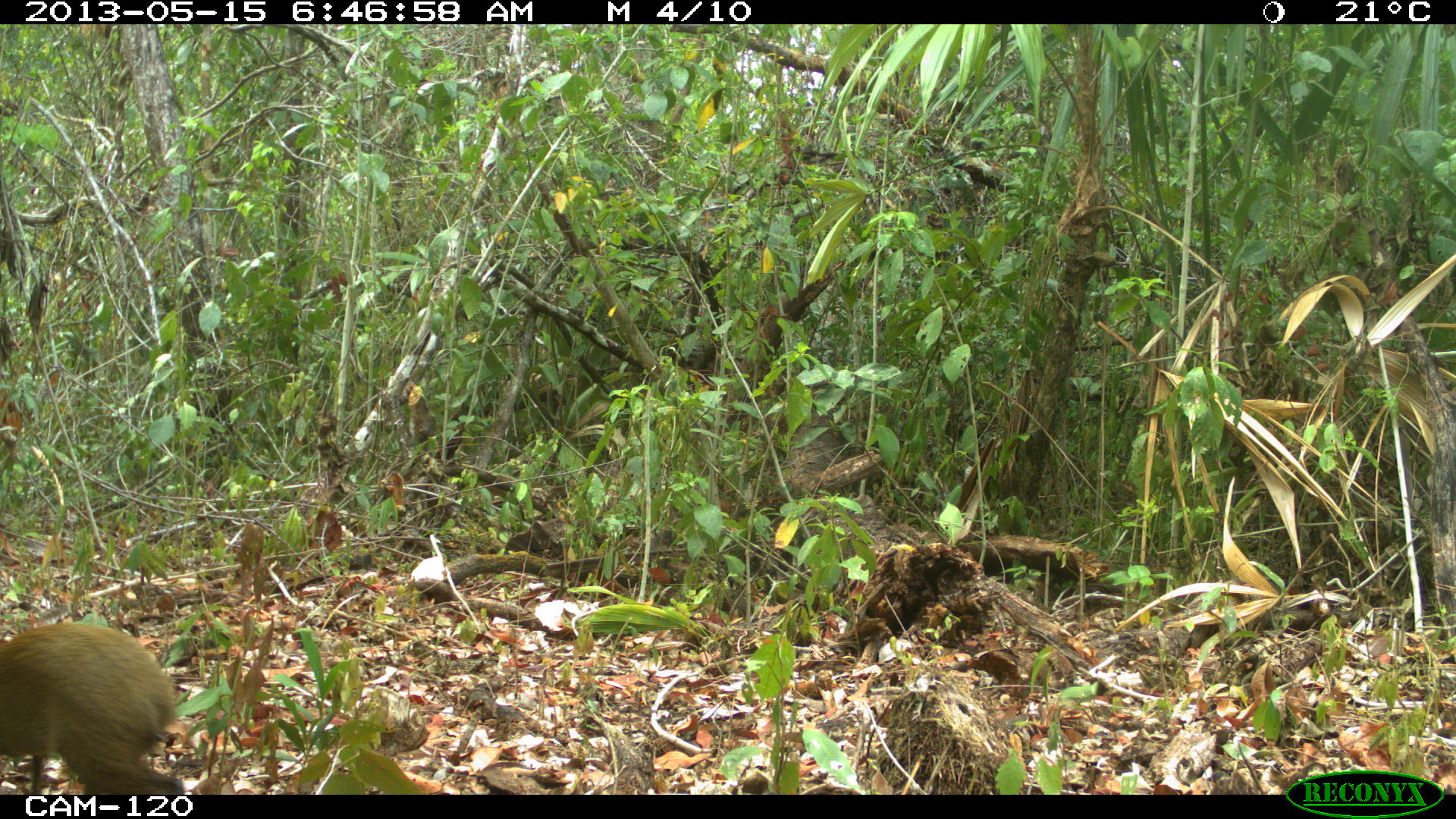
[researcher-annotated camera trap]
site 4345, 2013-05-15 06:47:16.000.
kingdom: Animalia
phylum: Chordata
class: Mammalia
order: Rodentia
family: Dasyproctidae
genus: Dasyprocta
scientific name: Dasyprocta punctata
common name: central american agouti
Dasyprocta punctata (central american agouti), count 1.